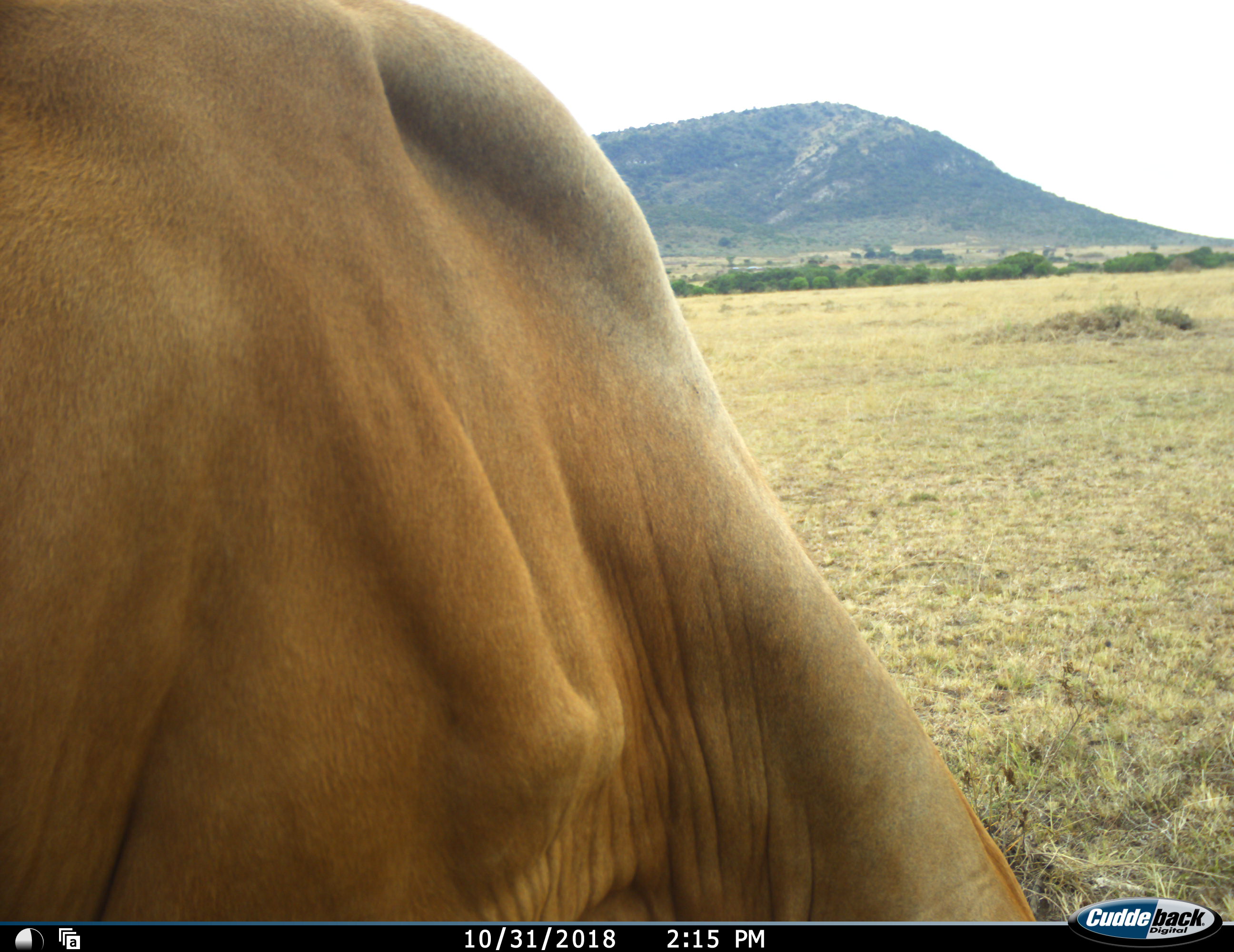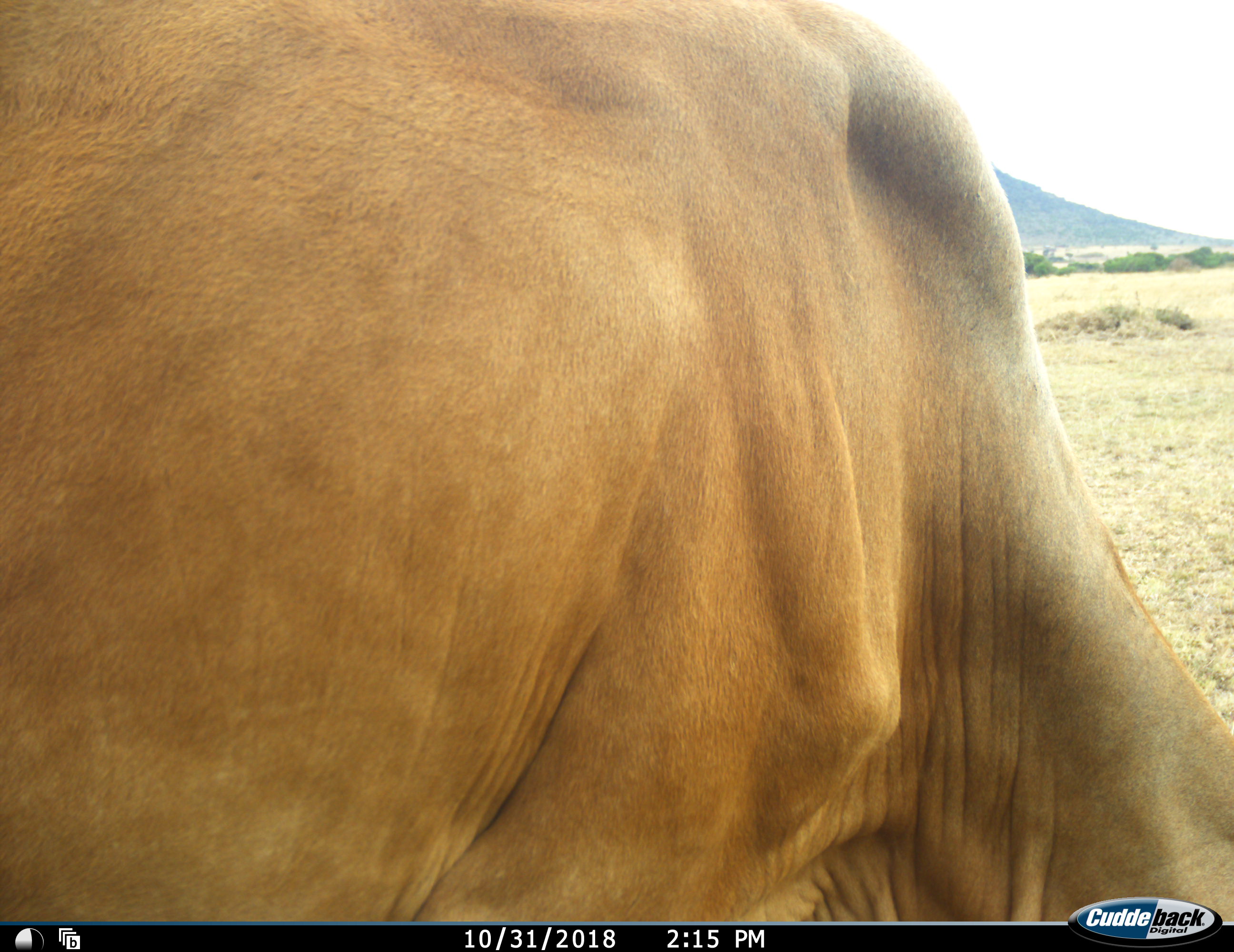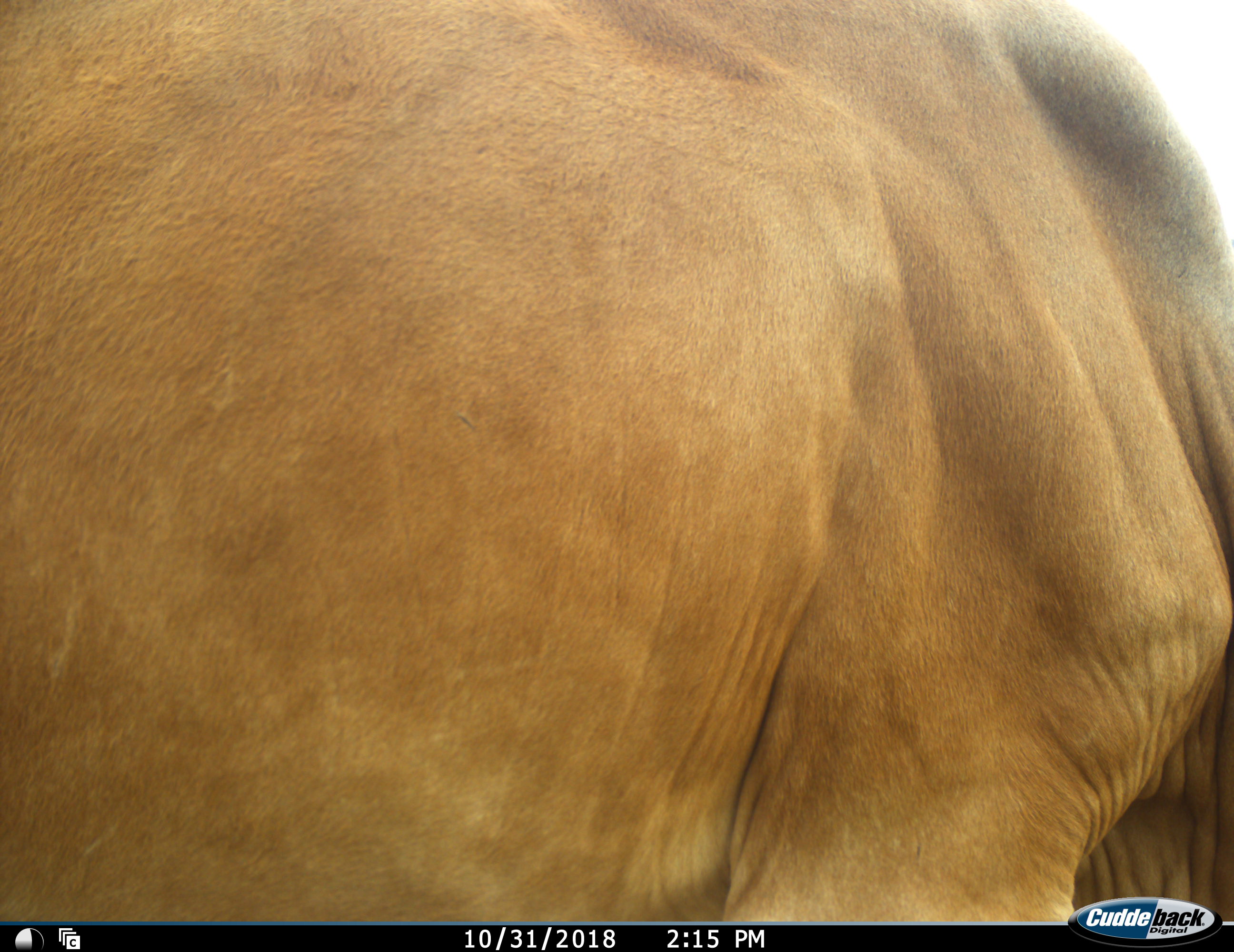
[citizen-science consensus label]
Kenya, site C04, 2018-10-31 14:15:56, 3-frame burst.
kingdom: Animalia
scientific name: Animalia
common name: animal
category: domesticanimal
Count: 1.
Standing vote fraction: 0%.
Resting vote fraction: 0%.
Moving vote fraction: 75%.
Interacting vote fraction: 0%.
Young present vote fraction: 0%.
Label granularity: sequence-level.